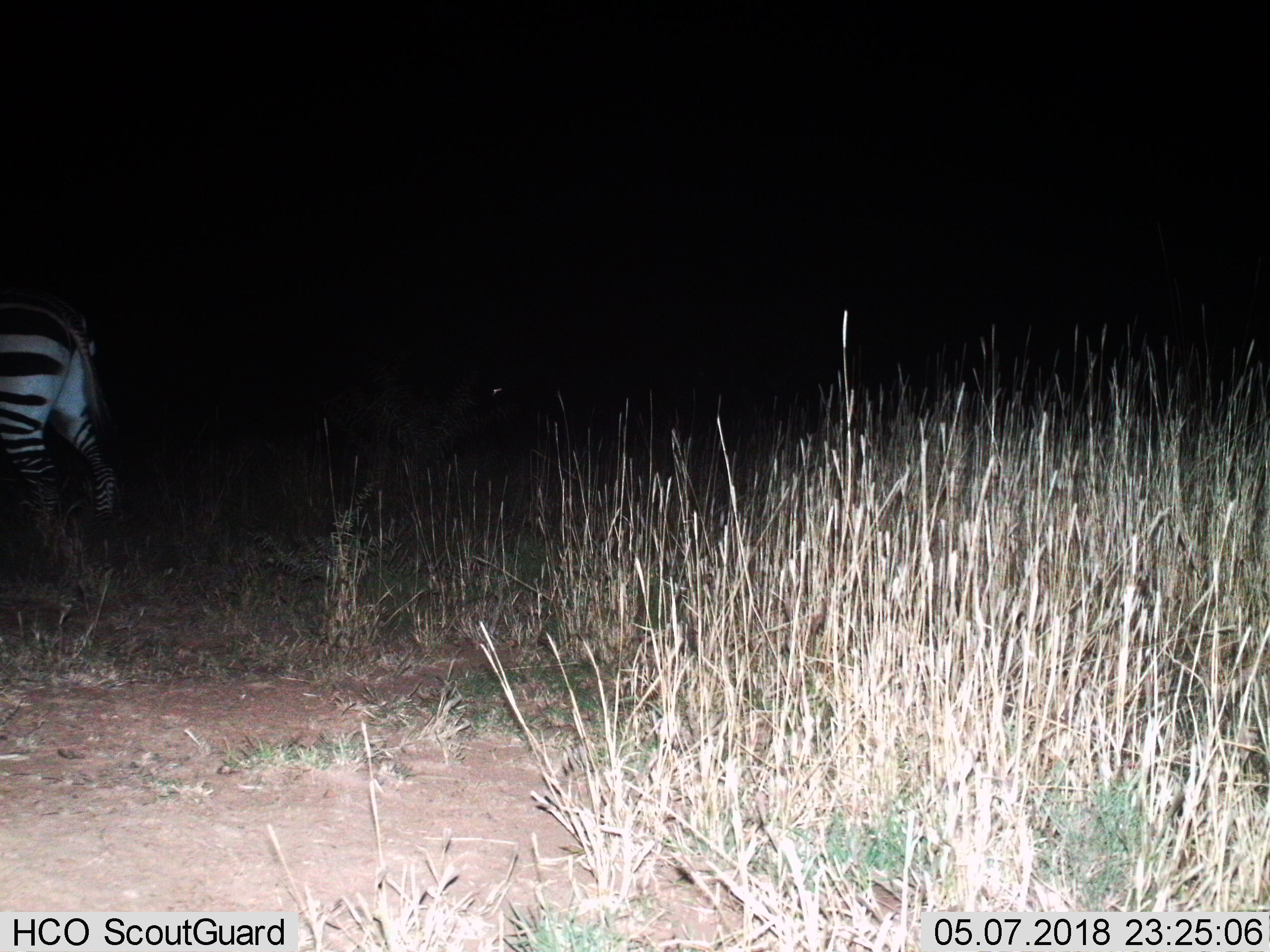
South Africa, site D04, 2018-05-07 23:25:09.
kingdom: Animalia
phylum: Chordata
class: Mammalia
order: Perissodactyla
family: Equidae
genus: Equus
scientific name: Equus quagga burchellii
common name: burchell's zebra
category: zebraburchells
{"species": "zebraburchells (burchell's zebra) (Equus quagga burchellii)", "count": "1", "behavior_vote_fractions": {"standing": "80%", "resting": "20%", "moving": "20%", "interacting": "0%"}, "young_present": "0%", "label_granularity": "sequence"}